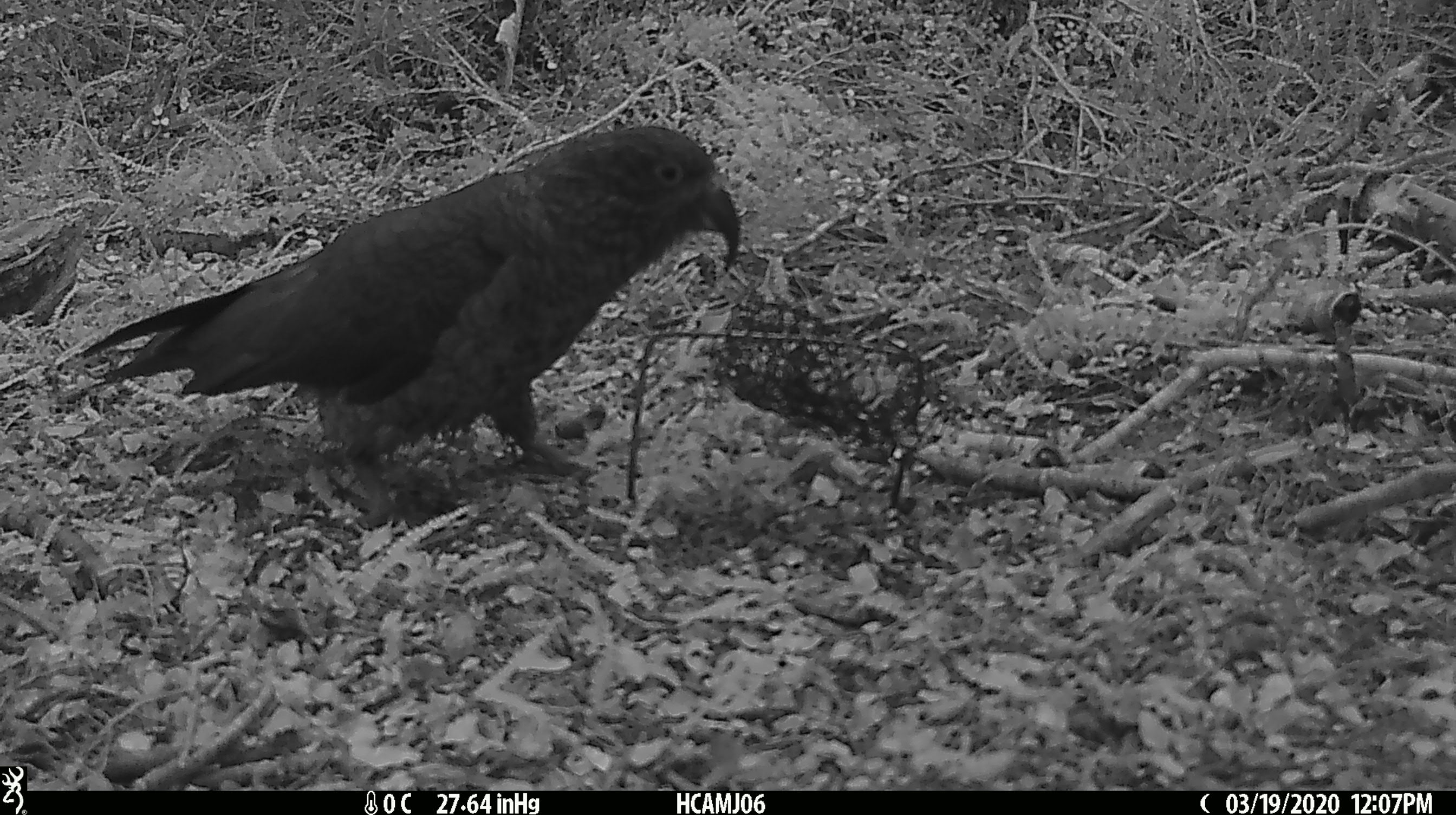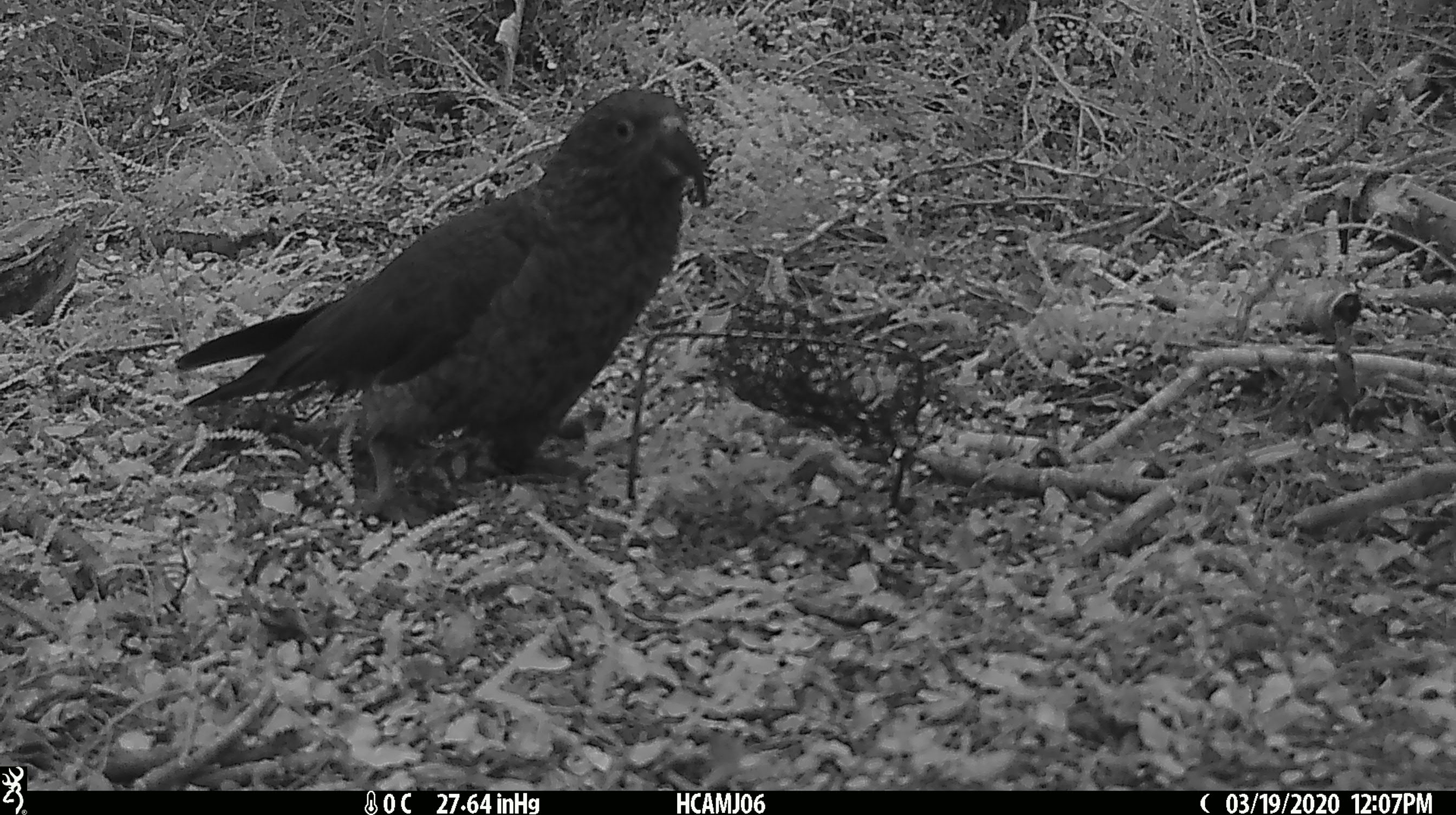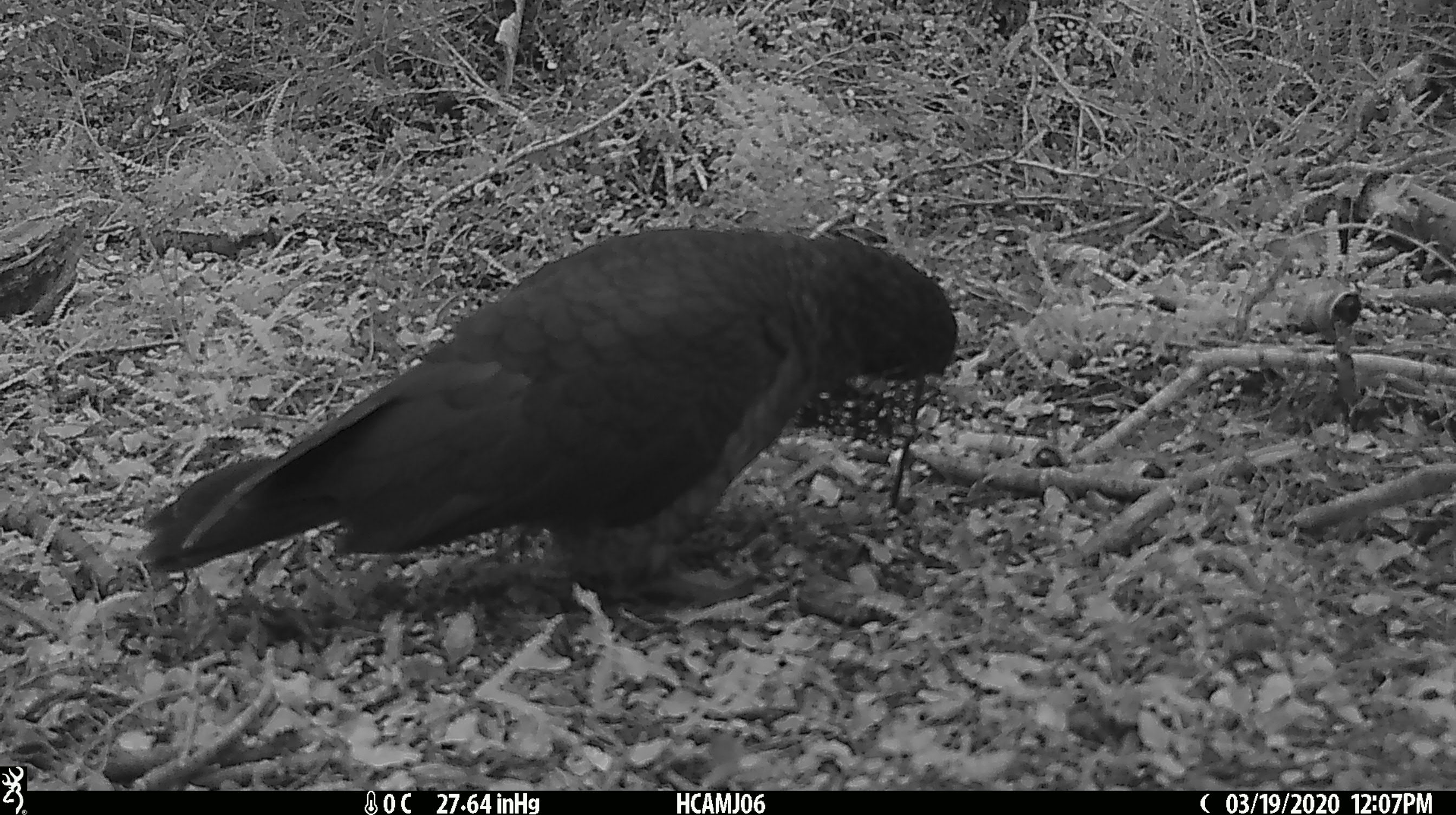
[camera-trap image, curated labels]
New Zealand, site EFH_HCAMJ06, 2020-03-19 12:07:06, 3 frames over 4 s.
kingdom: Animalia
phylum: Chordata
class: Aves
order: Psittaciformes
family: Strigopidae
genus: Nestor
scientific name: Nestor notabilis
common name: kea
Kea (Nestor notabilis).